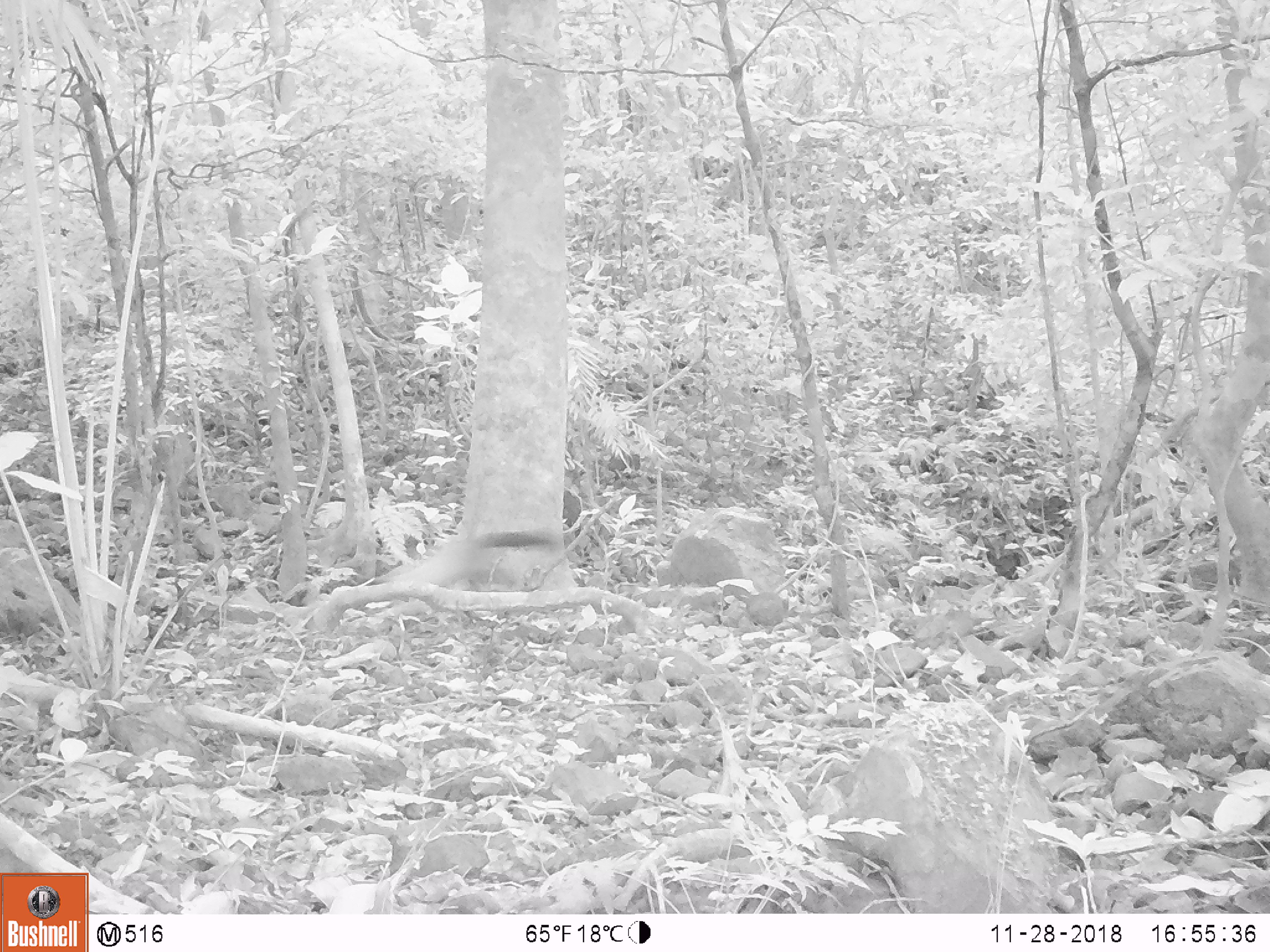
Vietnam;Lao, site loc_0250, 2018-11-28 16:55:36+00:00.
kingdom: Animalia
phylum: Chordata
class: Mammalia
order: Carnivora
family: Mustelidae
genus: Martes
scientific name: Martes flavigula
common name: yellow-throated marten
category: yellow throated marten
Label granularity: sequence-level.